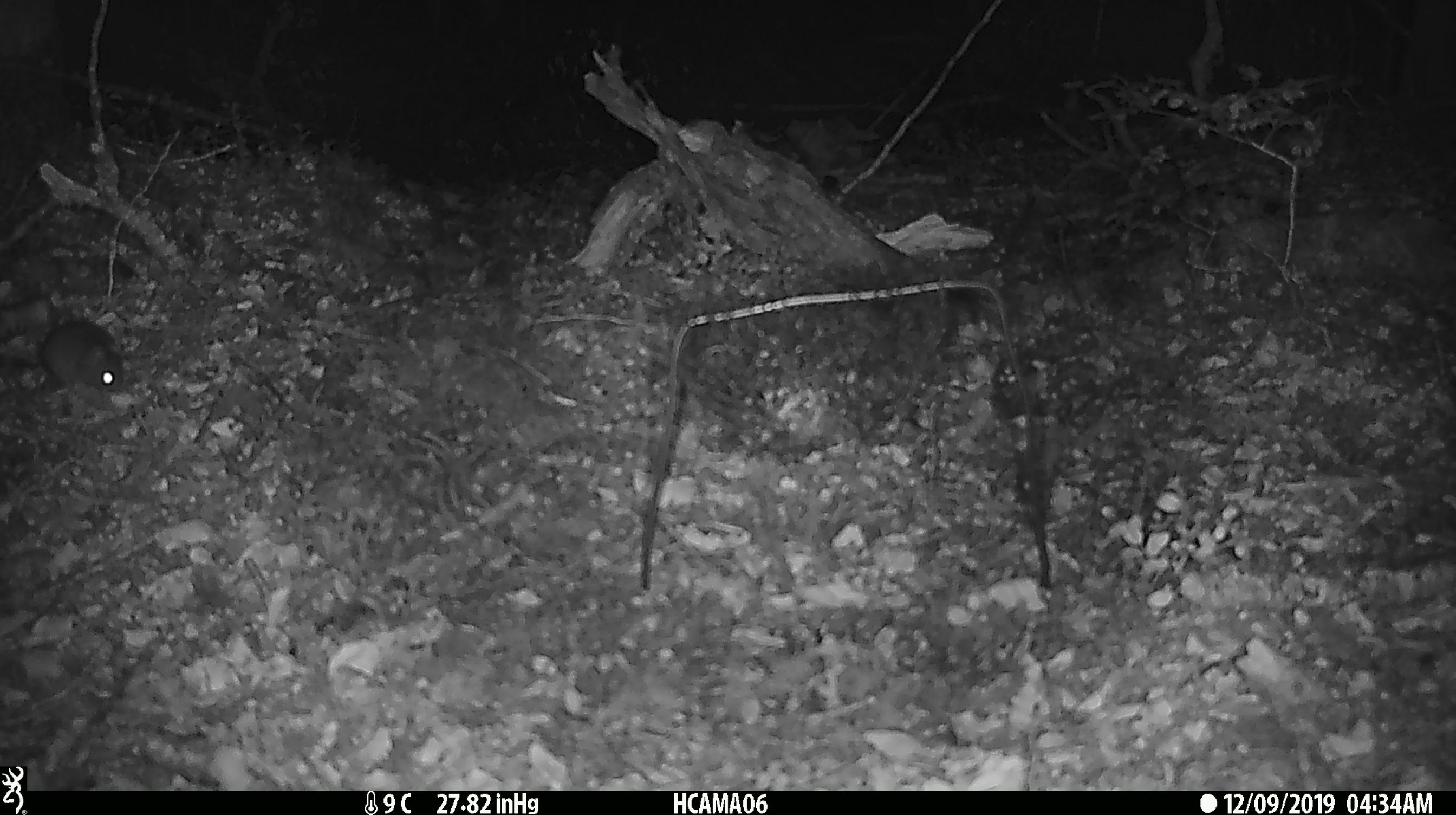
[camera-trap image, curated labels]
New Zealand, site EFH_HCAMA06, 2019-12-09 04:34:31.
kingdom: Animalia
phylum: Chordata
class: Mammalia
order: Rodentia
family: Muridae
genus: Mus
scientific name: Mus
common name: mouse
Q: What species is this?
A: Mouse (Mus).